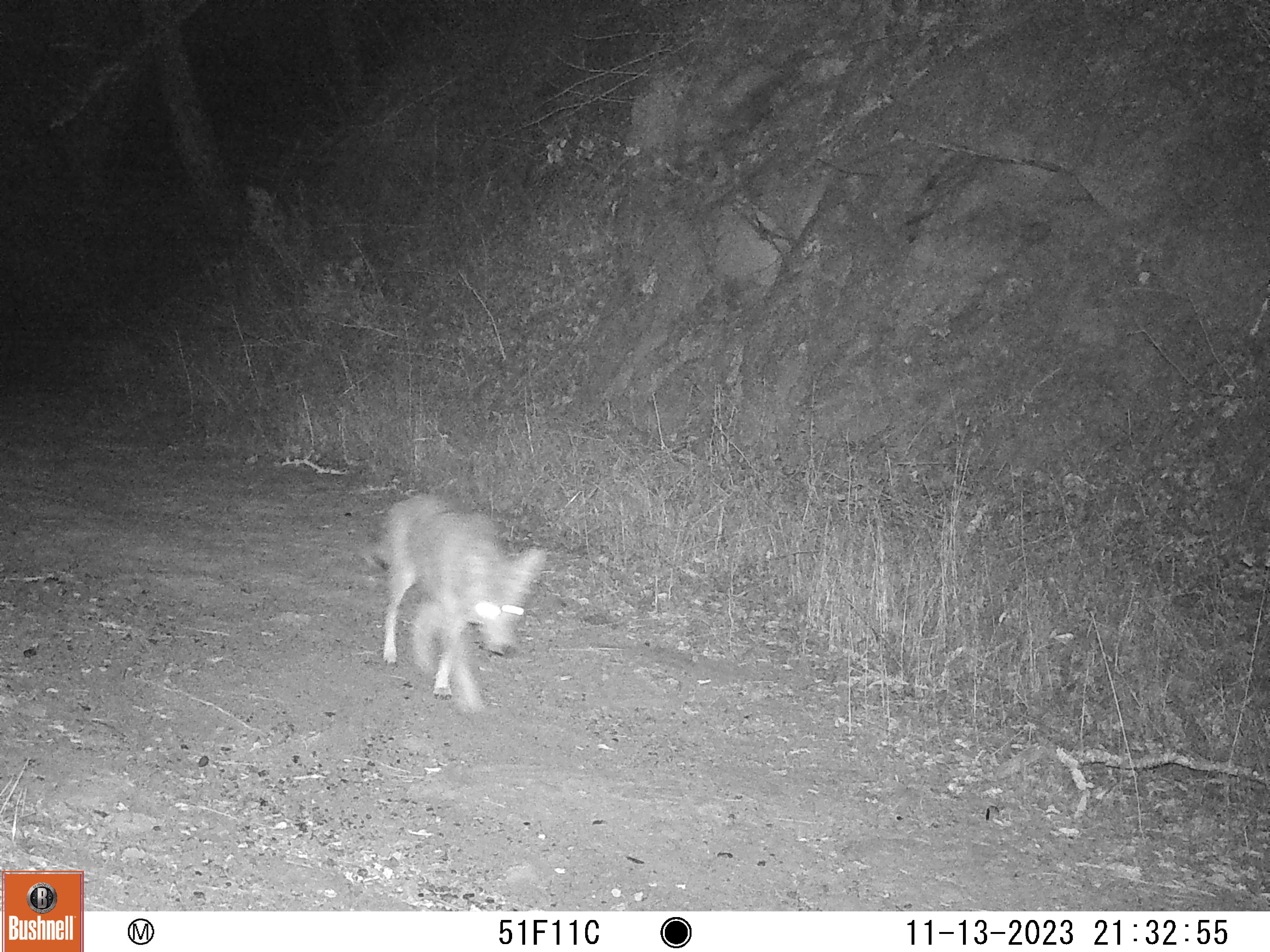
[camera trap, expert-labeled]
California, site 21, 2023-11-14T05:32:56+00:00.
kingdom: Animalia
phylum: Chordata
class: Mammalia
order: Carnivora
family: Canidae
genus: Canis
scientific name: Canis latrans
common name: coyote